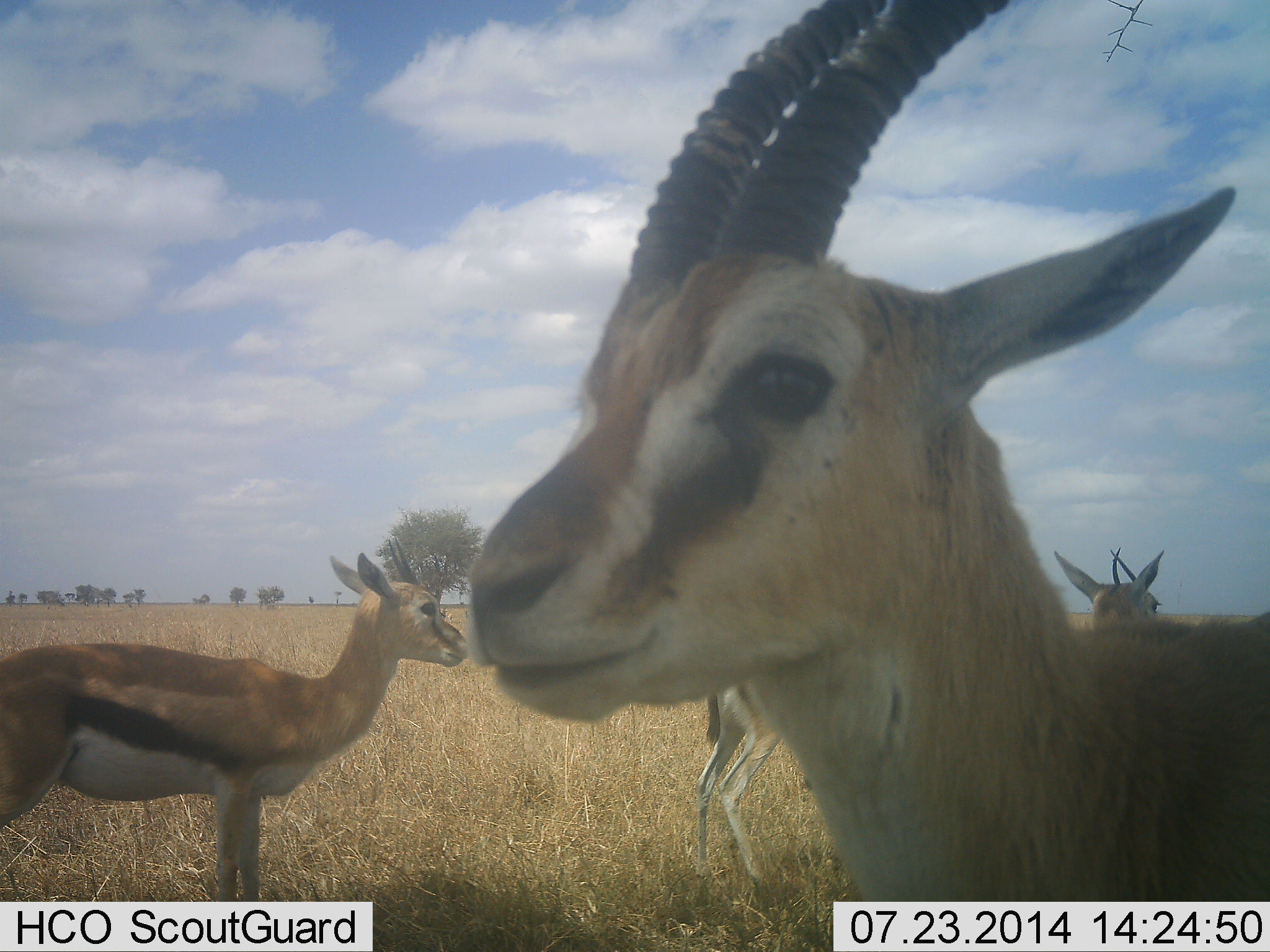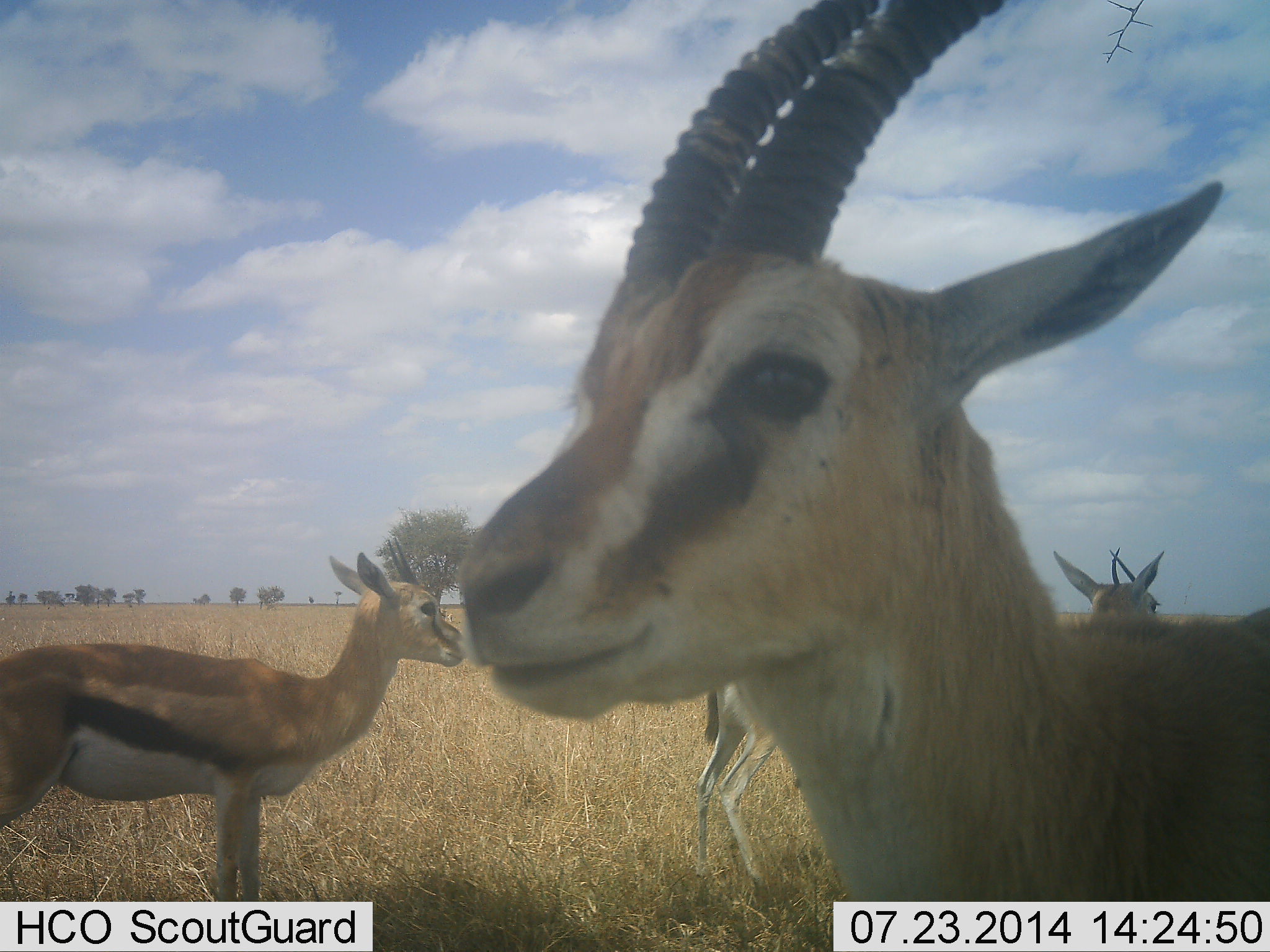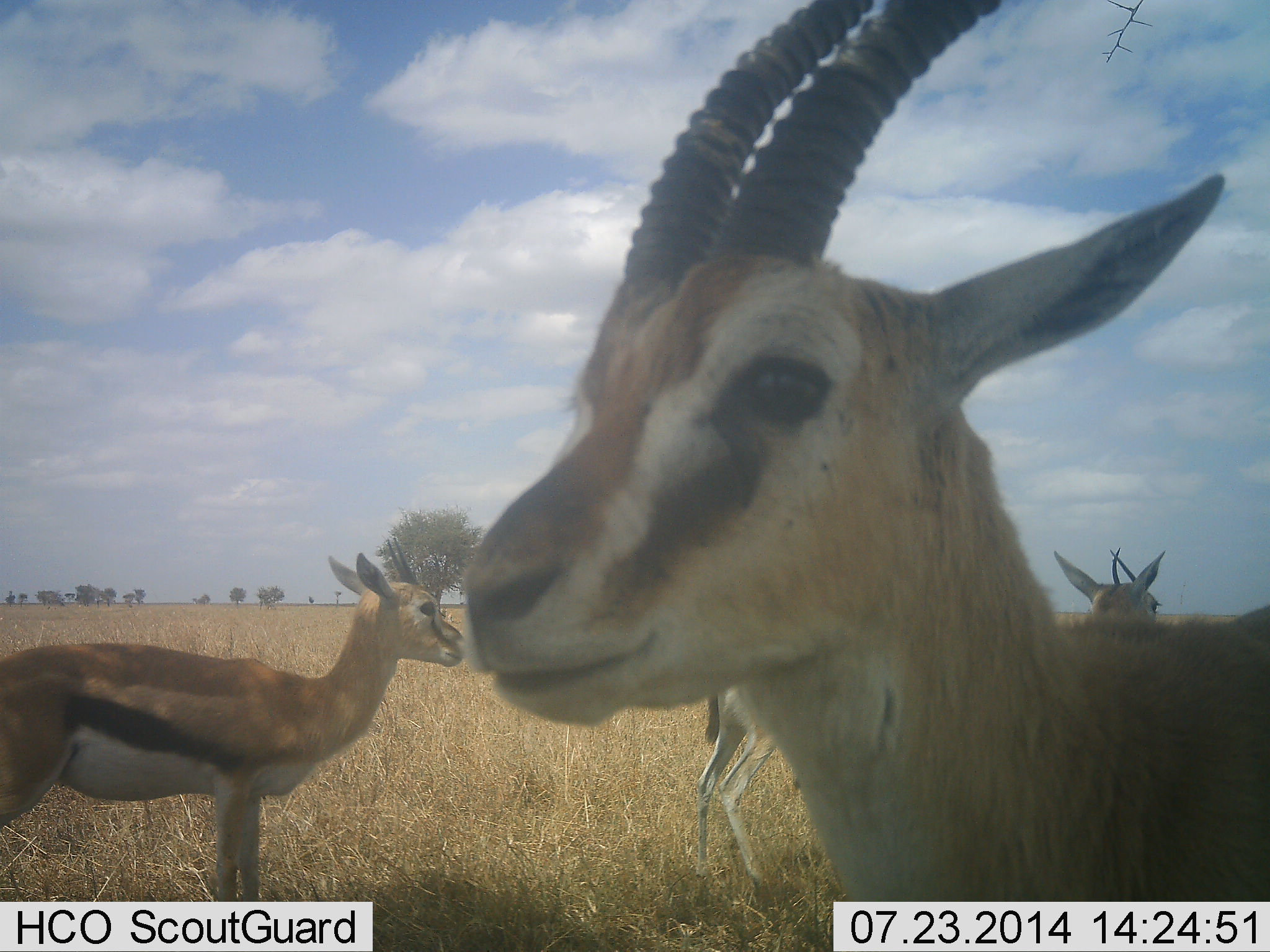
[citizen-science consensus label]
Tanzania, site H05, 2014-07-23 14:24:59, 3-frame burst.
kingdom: Animalia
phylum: Chordata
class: Mammalia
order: Artiodactyla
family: Bovidae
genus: Eudorcas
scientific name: Eudorcas thomsonii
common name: thomson's gazelle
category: gazellethomsons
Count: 3.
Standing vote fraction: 100%.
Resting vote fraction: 10%.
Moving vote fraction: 0%.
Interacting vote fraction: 0%.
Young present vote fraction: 0%.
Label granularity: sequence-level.